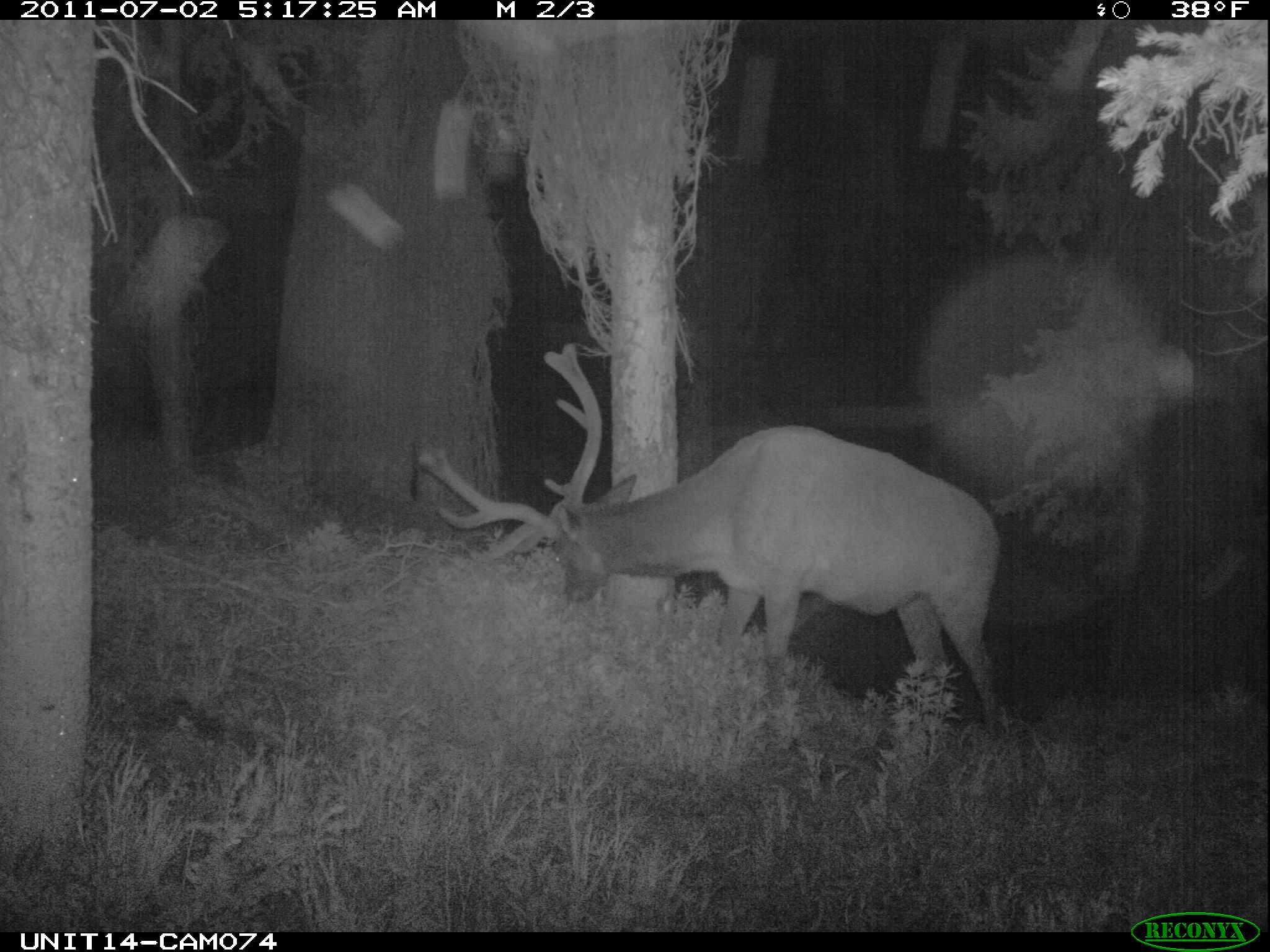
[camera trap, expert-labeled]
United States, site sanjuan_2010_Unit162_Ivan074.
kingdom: Animalia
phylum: Chordata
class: Mammalia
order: Artiodactyla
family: Cervidae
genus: Cervus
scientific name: Cervus elaphus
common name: red deer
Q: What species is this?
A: Cervus elaphus (red deer).